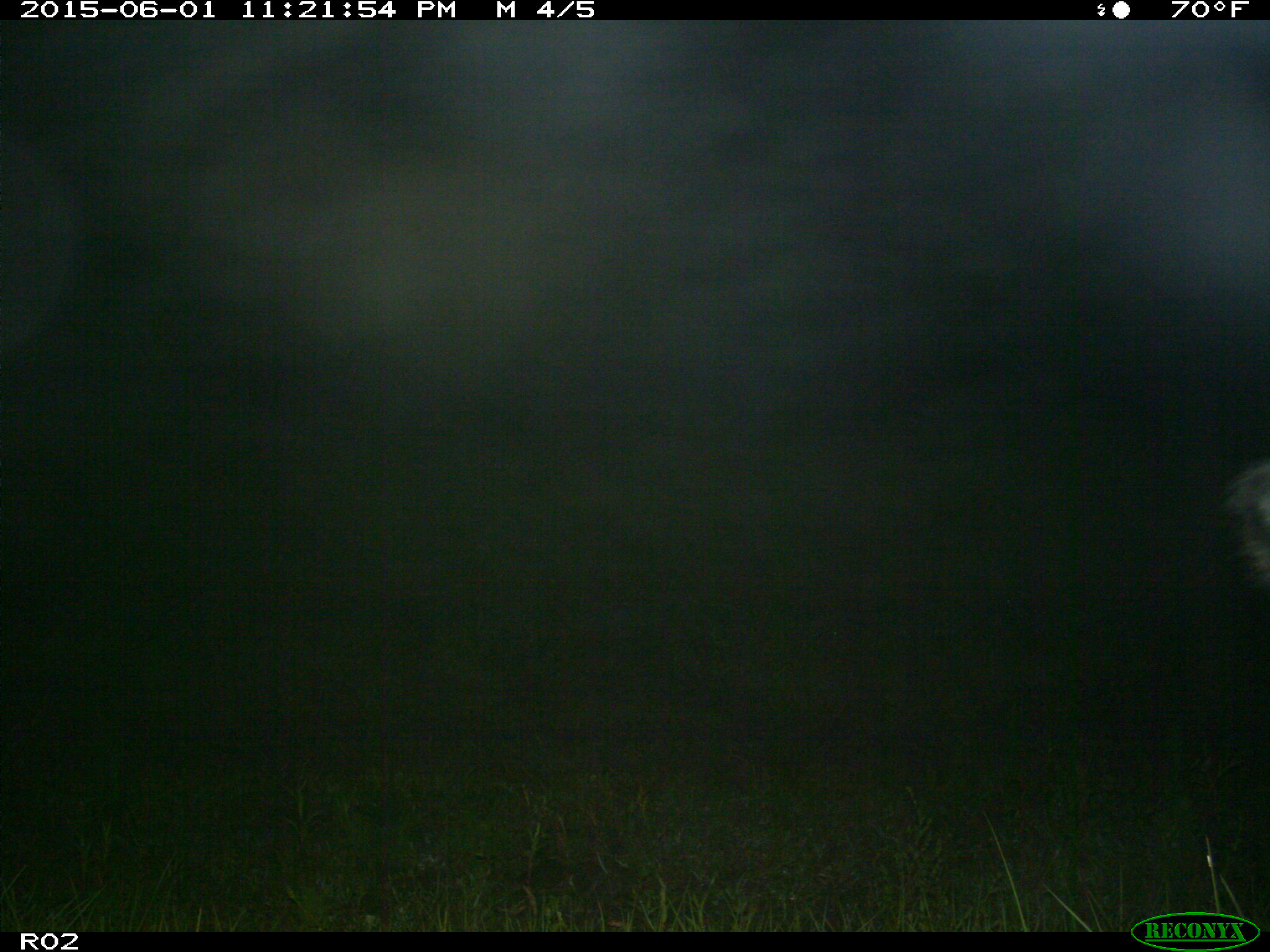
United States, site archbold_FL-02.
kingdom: Animalia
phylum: Chordata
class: Mammalia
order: Artiodactyla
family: Bovidae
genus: Bos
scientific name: Bos taurus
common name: domestic cow